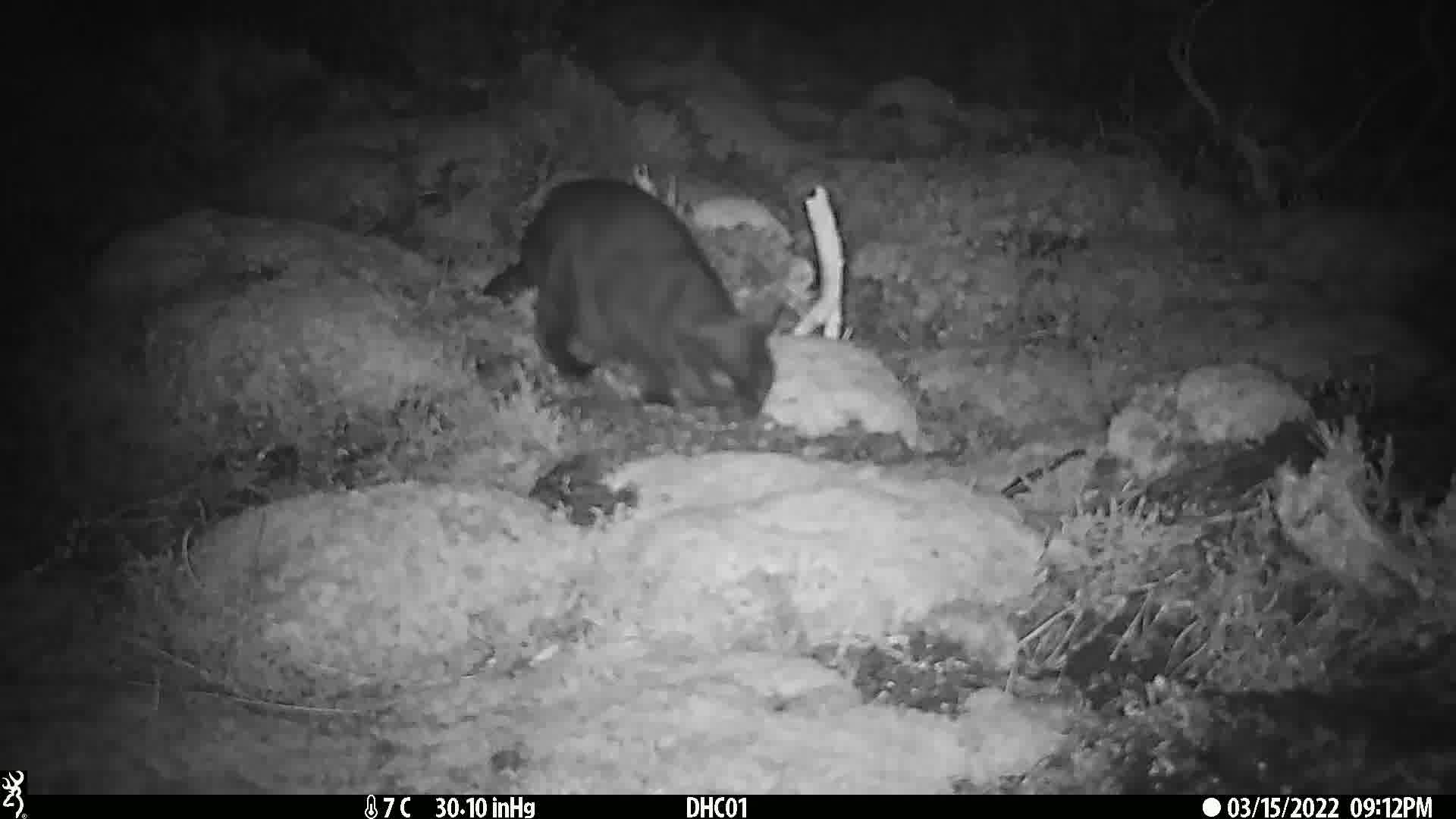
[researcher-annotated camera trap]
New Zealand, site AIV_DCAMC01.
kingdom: Animalia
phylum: Chordata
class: Mammalia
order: Carnivora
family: Felidae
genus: Felis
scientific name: Felis catus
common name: domestic cat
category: cat